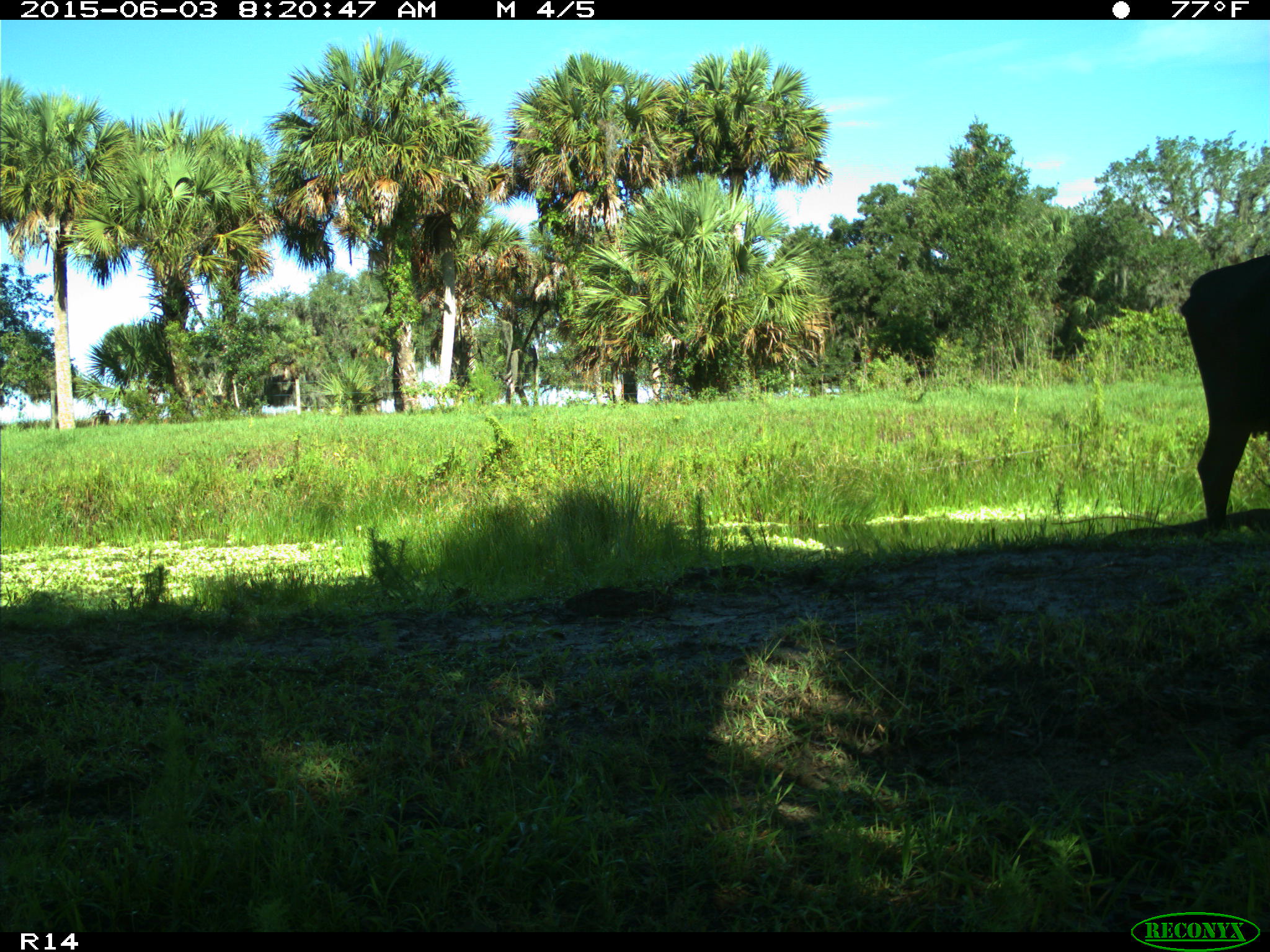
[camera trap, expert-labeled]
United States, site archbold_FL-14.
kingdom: Animalia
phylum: Chordata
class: Mammalia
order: Artiodactyla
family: Bovidae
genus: Bos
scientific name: Bos taurus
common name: domestic cow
Bos taurus (domestic cow).